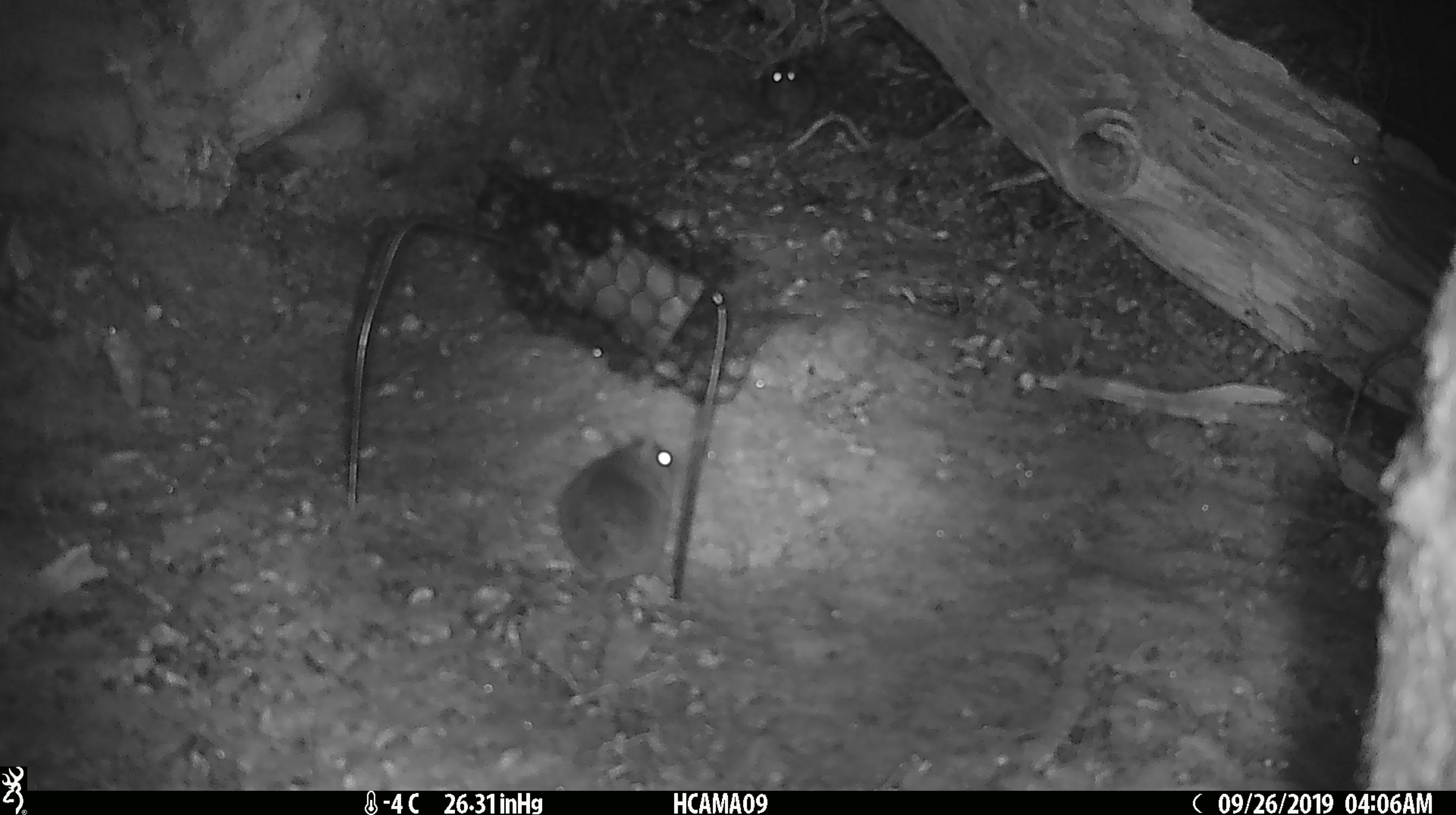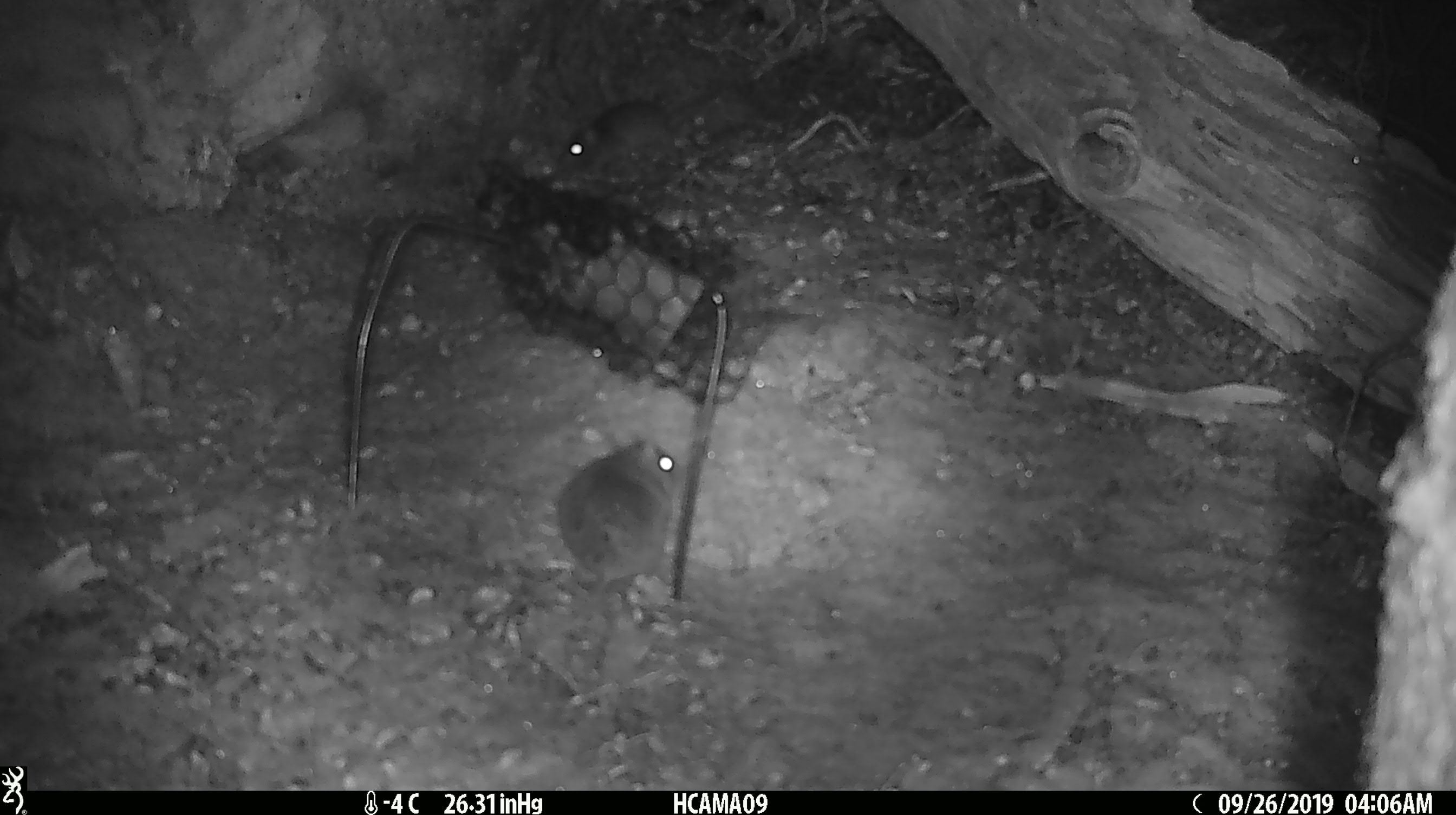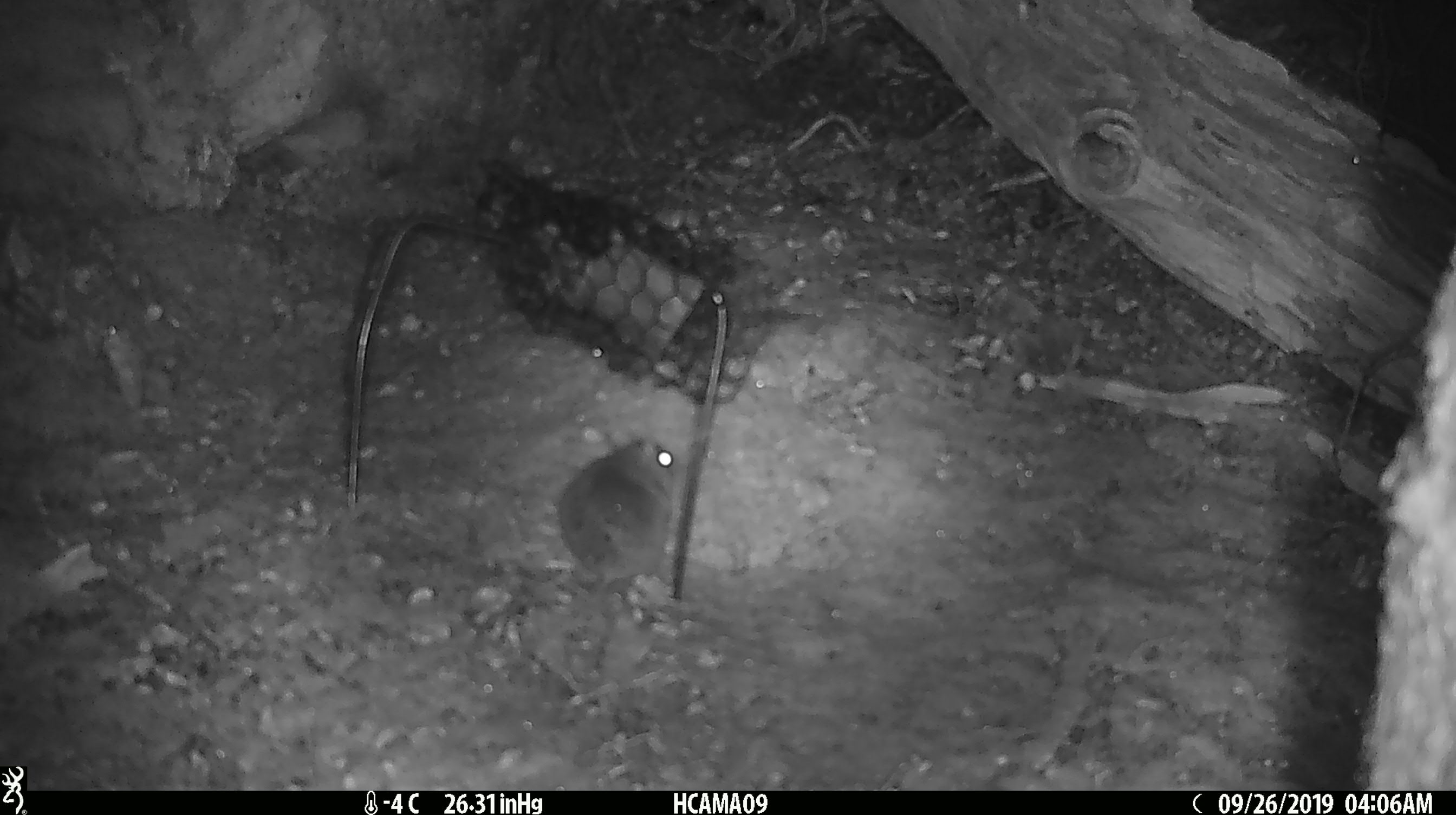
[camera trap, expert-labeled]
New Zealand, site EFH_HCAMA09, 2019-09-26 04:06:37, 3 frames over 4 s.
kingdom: Animalia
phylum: Chordata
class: Mammalia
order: Rodentia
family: Muridae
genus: Rattus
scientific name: Rattus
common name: rat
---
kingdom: Animalia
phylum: Chordata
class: Mammalia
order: Rodentia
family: Muridae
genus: Mus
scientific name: Mus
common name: mouse